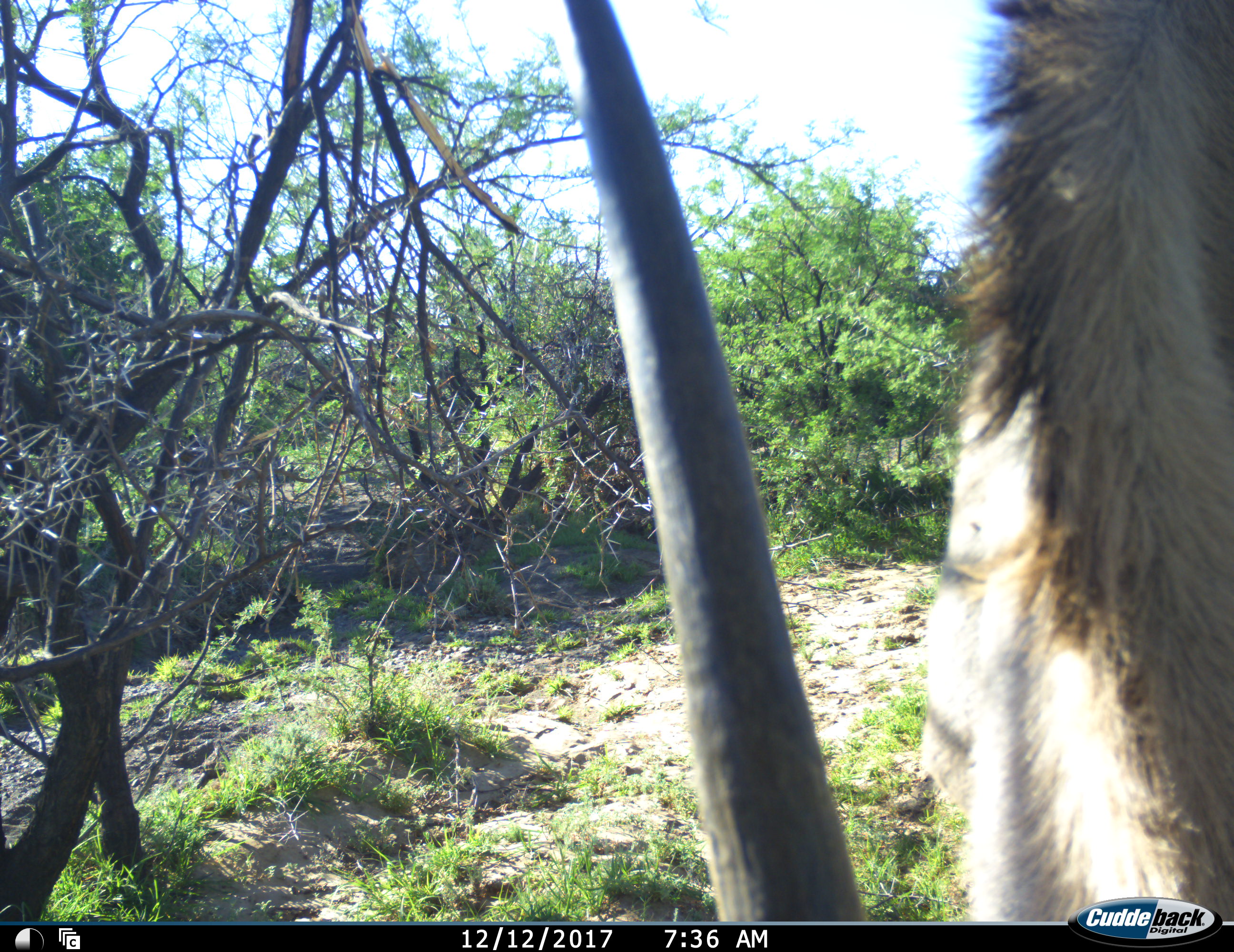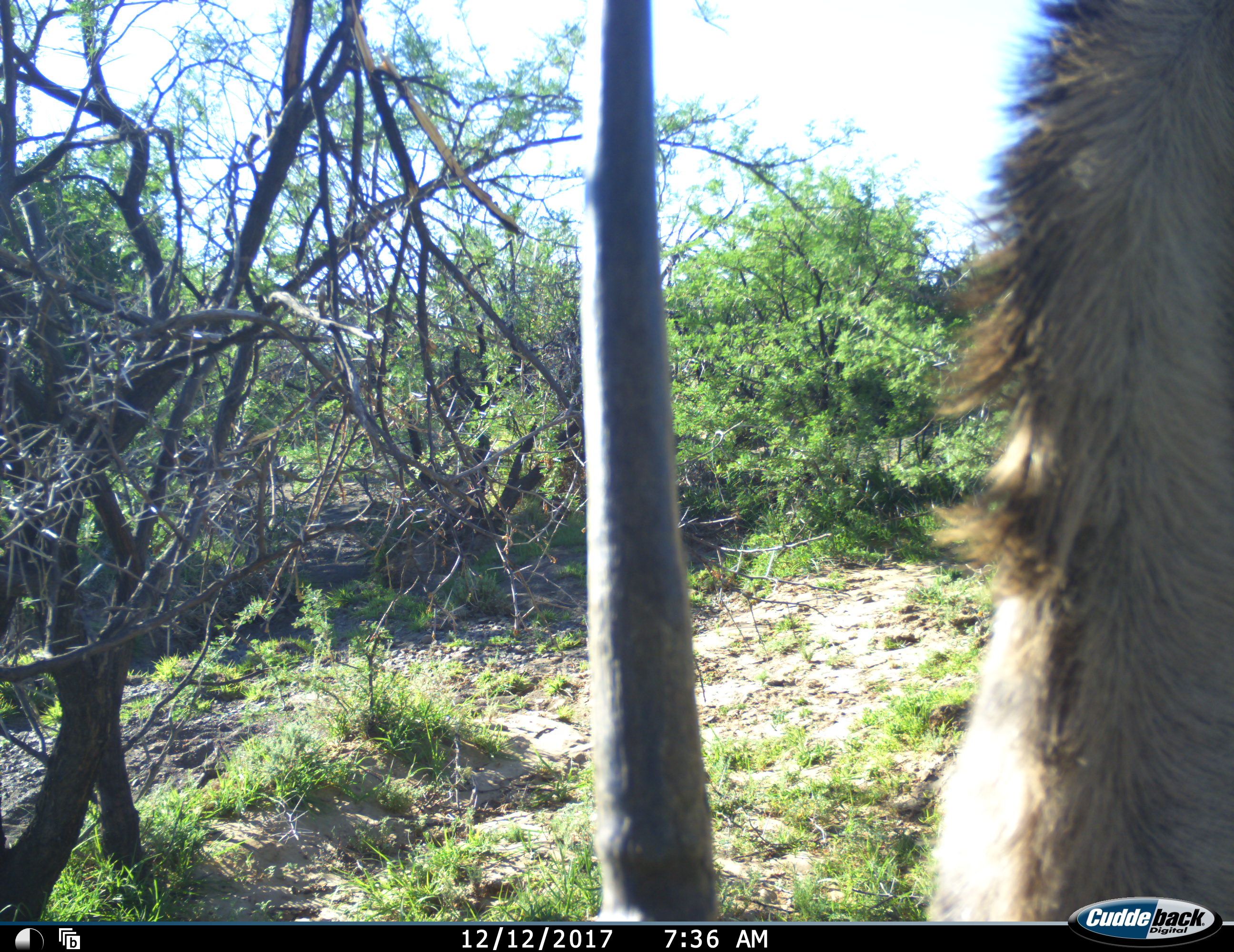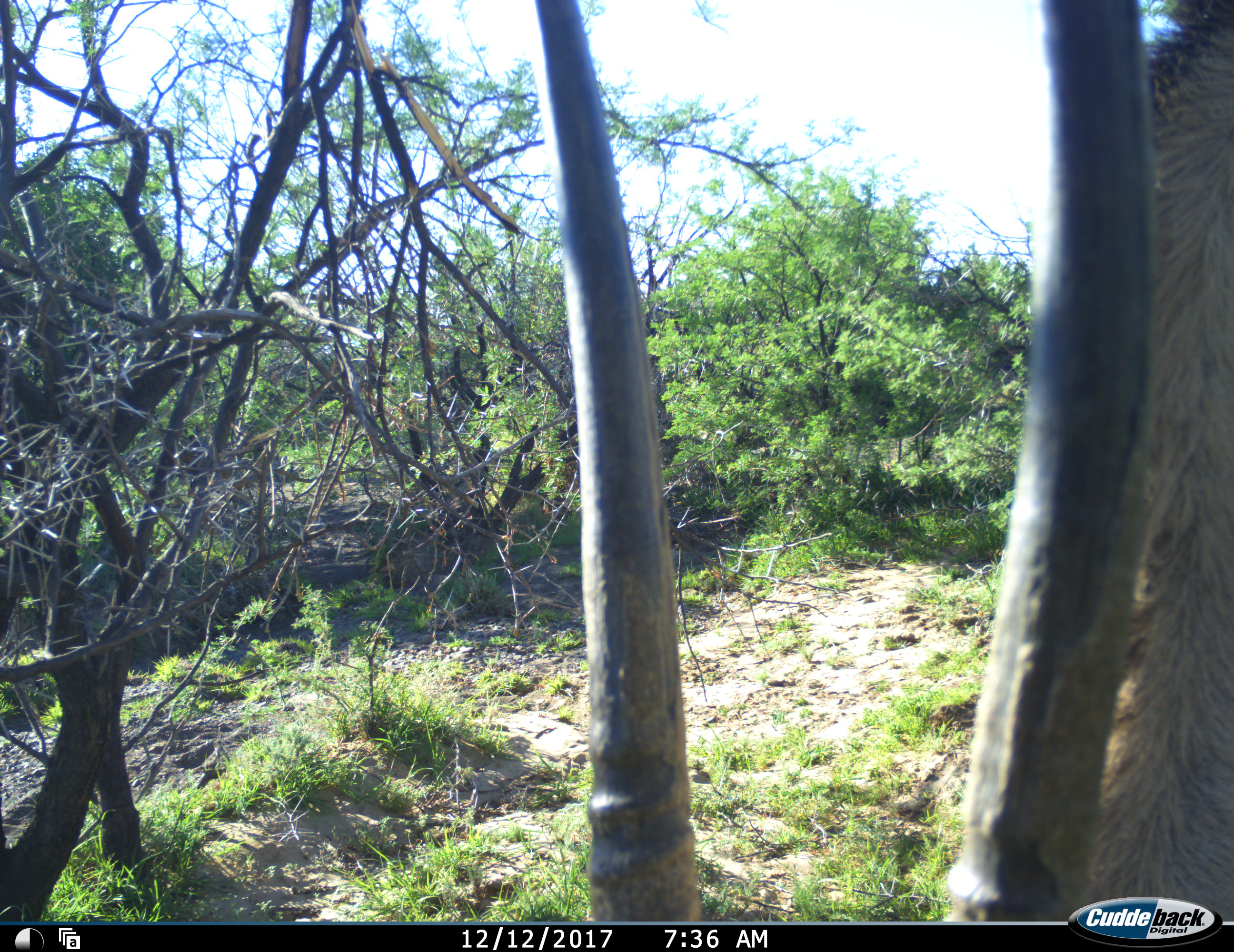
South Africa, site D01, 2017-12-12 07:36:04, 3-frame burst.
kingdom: Animalia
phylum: Chordata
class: Mammalia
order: Artiodactyla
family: Bovidae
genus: Tragelaphus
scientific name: Tragelaphus oryx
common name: eland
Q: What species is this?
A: Eland (Tragelaphus oryx).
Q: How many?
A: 1.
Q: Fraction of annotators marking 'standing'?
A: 40%.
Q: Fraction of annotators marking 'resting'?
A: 0%.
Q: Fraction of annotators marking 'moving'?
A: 0%.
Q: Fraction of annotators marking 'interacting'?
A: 0%.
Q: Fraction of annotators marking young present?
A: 0%.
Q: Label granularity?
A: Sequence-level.